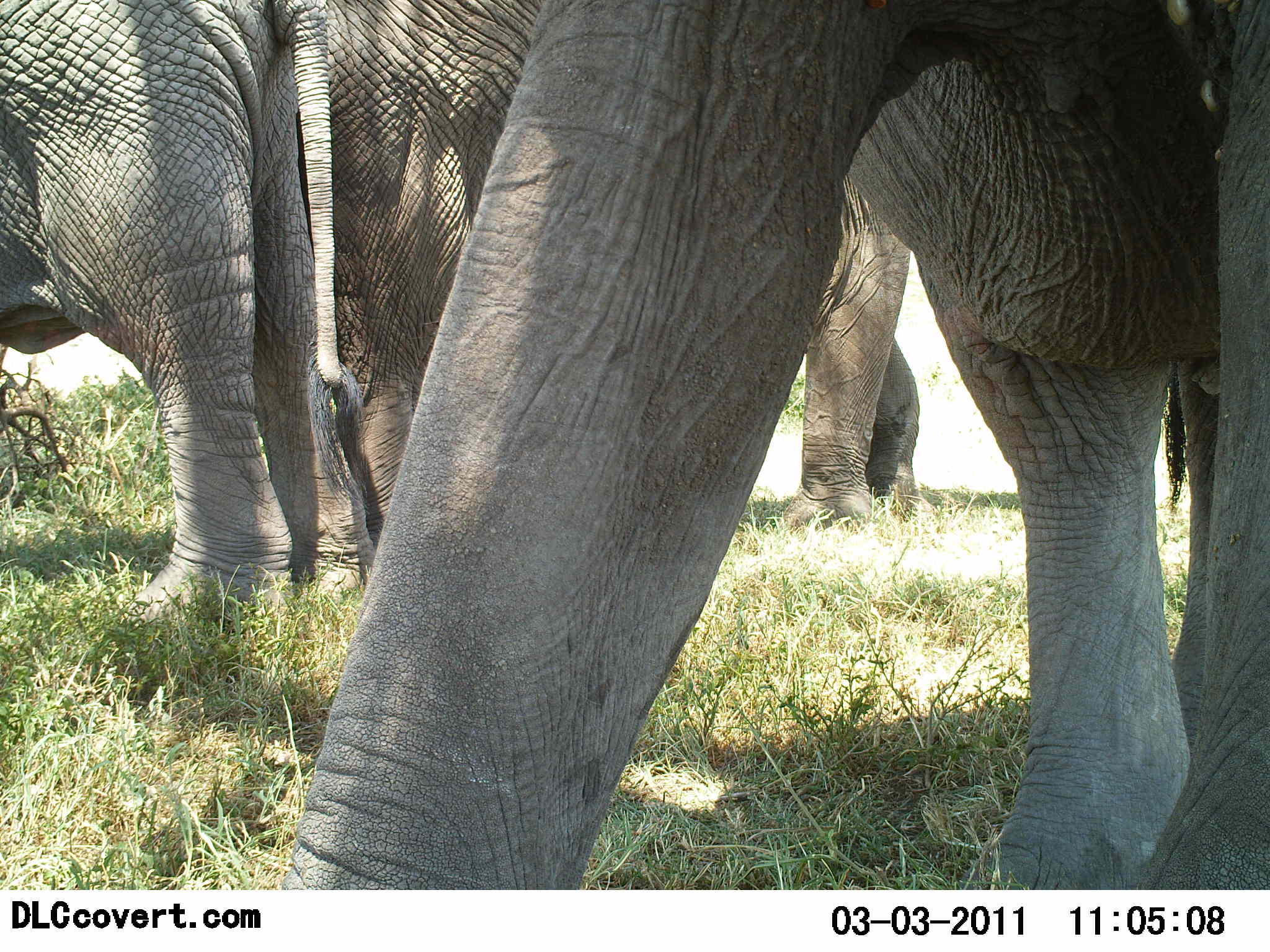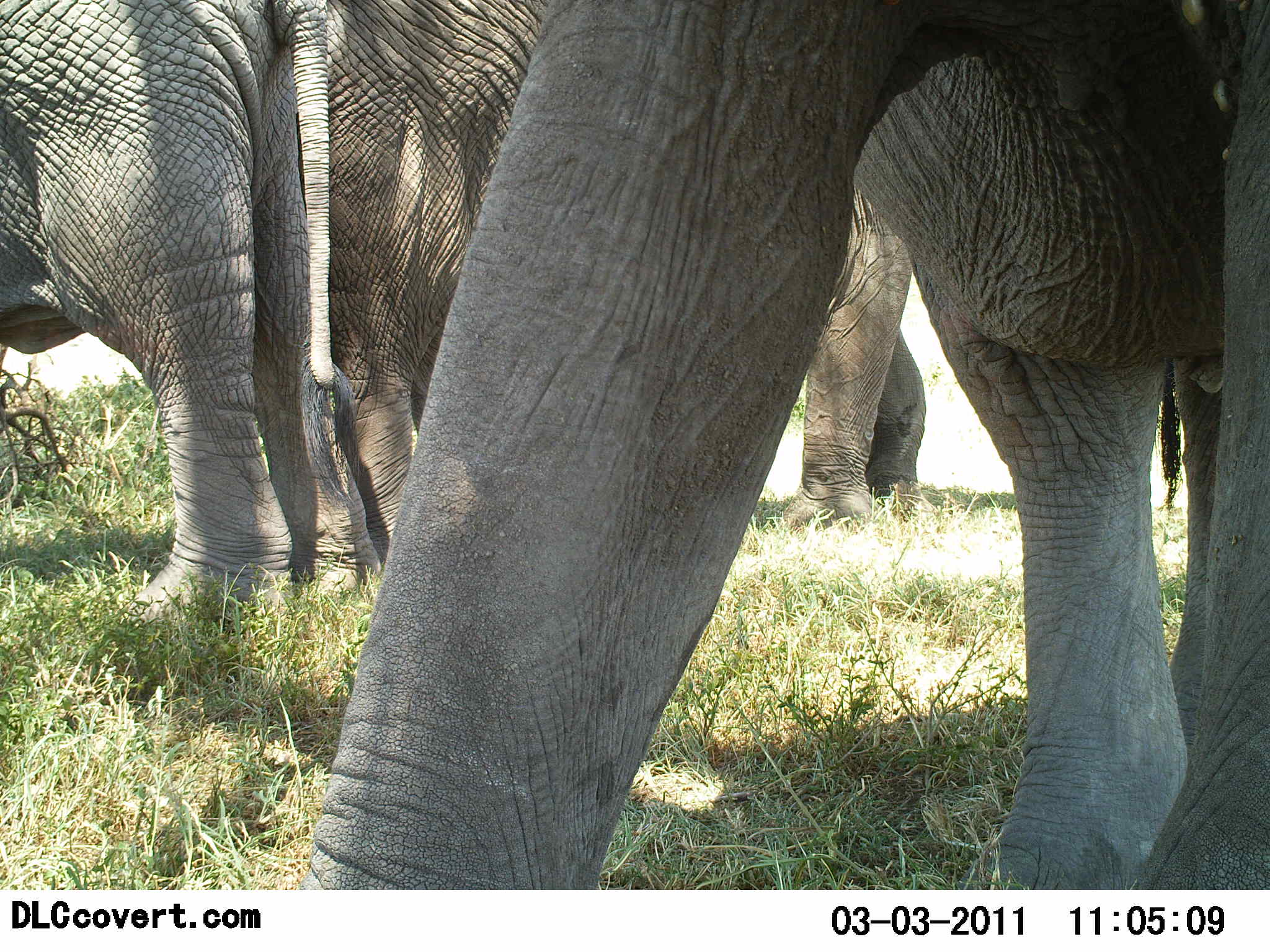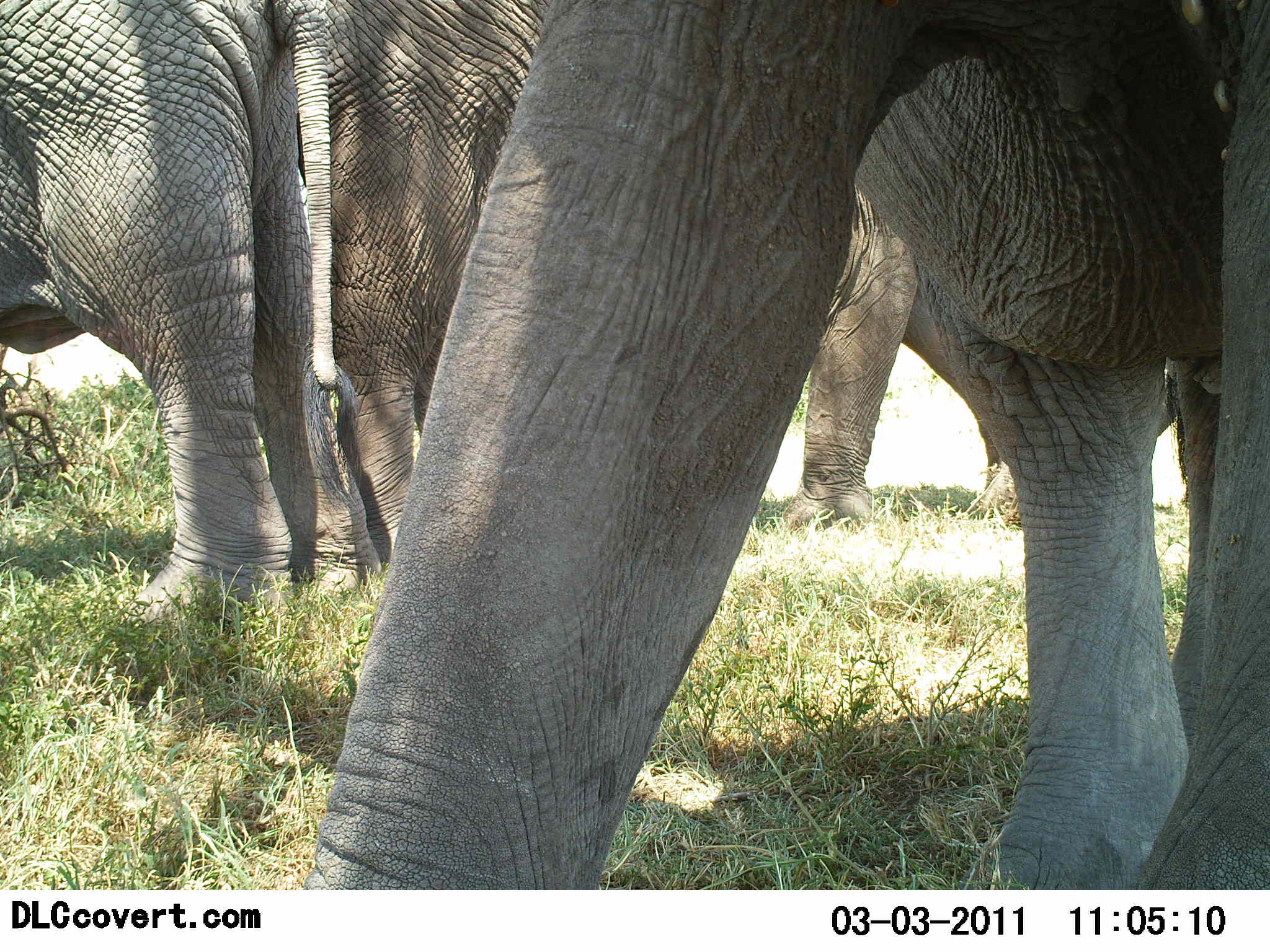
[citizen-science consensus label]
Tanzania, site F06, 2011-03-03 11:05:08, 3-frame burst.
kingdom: Animalia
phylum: Chordata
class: Mammalia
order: Proboscidea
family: Elephantidae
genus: Loxodonta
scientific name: Loxodonta africana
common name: african bush elephant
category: elephant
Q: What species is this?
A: Elephant (african bush elephant) (Loxodonta africana).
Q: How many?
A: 3.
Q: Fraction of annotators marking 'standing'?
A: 82%.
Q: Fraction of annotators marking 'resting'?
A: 0%.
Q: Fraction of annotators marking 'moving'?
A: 27%.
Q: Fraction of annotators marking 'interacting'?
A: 0%.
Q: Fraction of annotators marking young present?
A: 0%.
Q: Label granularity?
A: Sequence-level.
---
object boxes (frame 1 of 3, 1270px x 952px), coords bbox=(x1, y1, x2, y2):
animal: bbox=(262, 1, 1270, 890); bbox=(295, 0, 923, 569); bbox=(0, 0, 381, 639)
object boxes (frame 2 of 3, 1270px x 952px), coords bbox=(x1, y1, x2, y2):
animal: bbox=(298, 1, 1270, 890); bbox=(292, 0, 930, 567); bbox=(0, 1, 385, 646)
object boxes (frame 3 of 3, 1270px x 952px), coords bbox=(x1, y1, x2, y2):
animal: bbox=(306, 1, 1270, 890); bbox=(290, 0, 1029, 587); bbox=(0, 0, 383, 643)